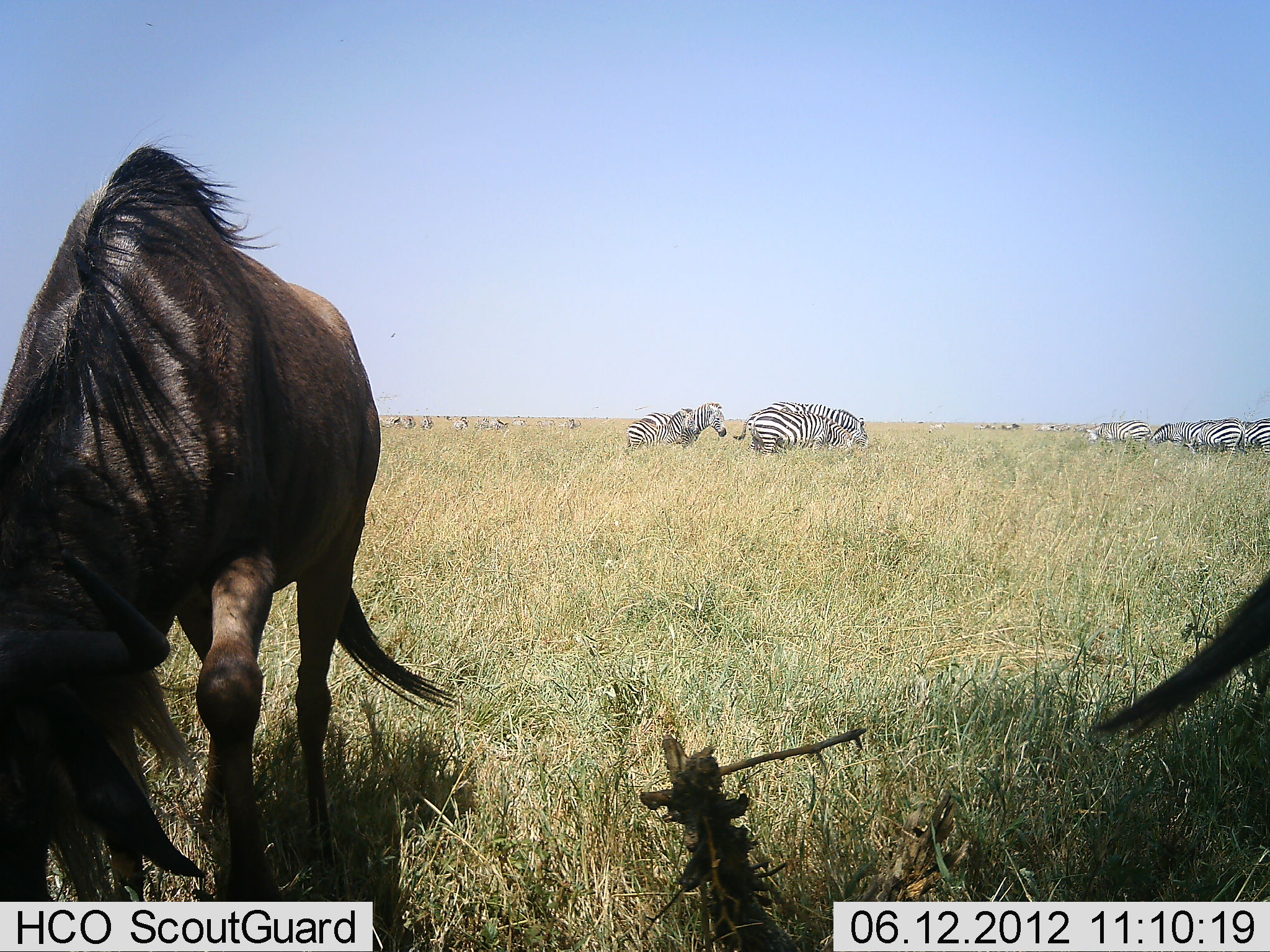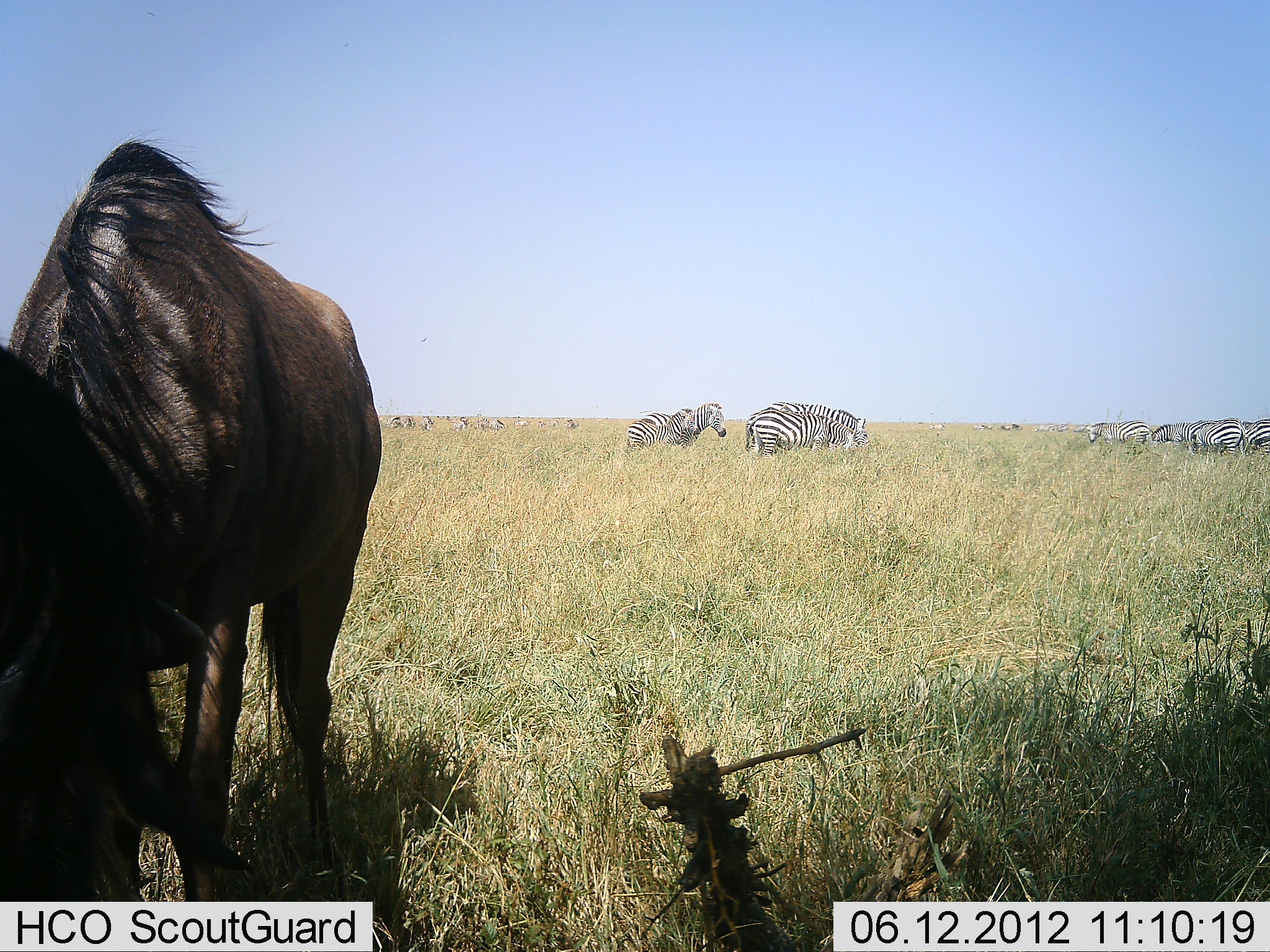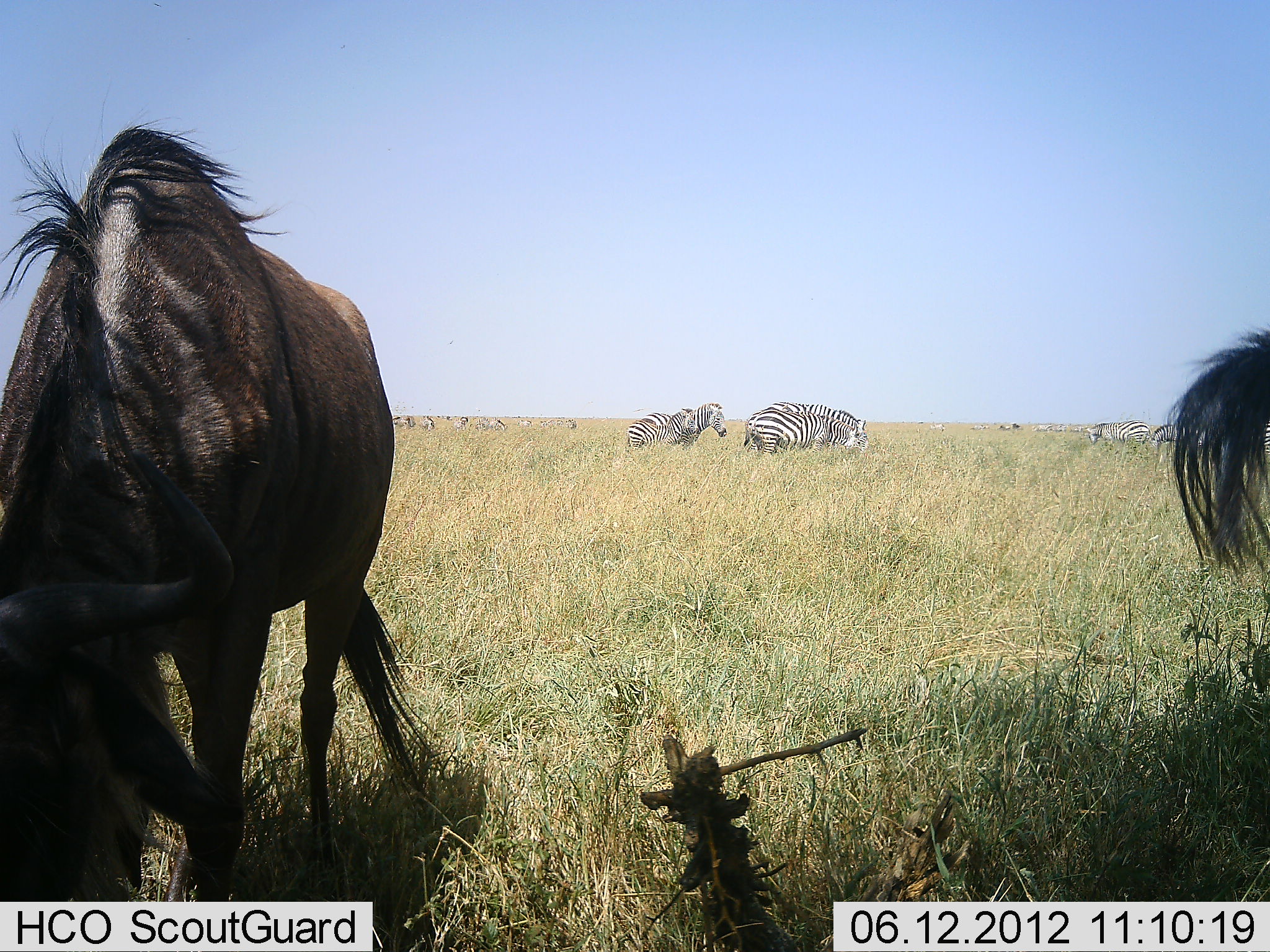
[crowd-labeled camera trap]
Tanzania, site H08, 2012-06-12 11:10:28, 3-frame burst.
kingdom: Animalia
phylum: Chordata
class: Mammalia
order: Artiodactyla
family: Bovidae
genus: Connochaetes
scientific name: Connochaetes taurinus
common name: blue wildebeest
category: wildebeest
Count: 2.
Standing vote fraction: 40%.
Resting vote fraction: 10%.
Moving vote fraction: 20%.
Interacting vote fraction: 0%.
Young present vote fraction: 0%.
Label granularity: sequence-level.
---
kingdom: Animalia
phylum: Chordata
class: Mammalia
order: Perissodactyla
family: Equidae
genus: Equus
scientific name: Equus quagga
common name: plains zebra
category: zebra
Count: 11-50.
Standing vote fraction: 58%.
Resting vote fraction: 0%.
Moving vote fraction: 25%.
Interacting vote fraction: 0%.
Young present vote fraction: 17%.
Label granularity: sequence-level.